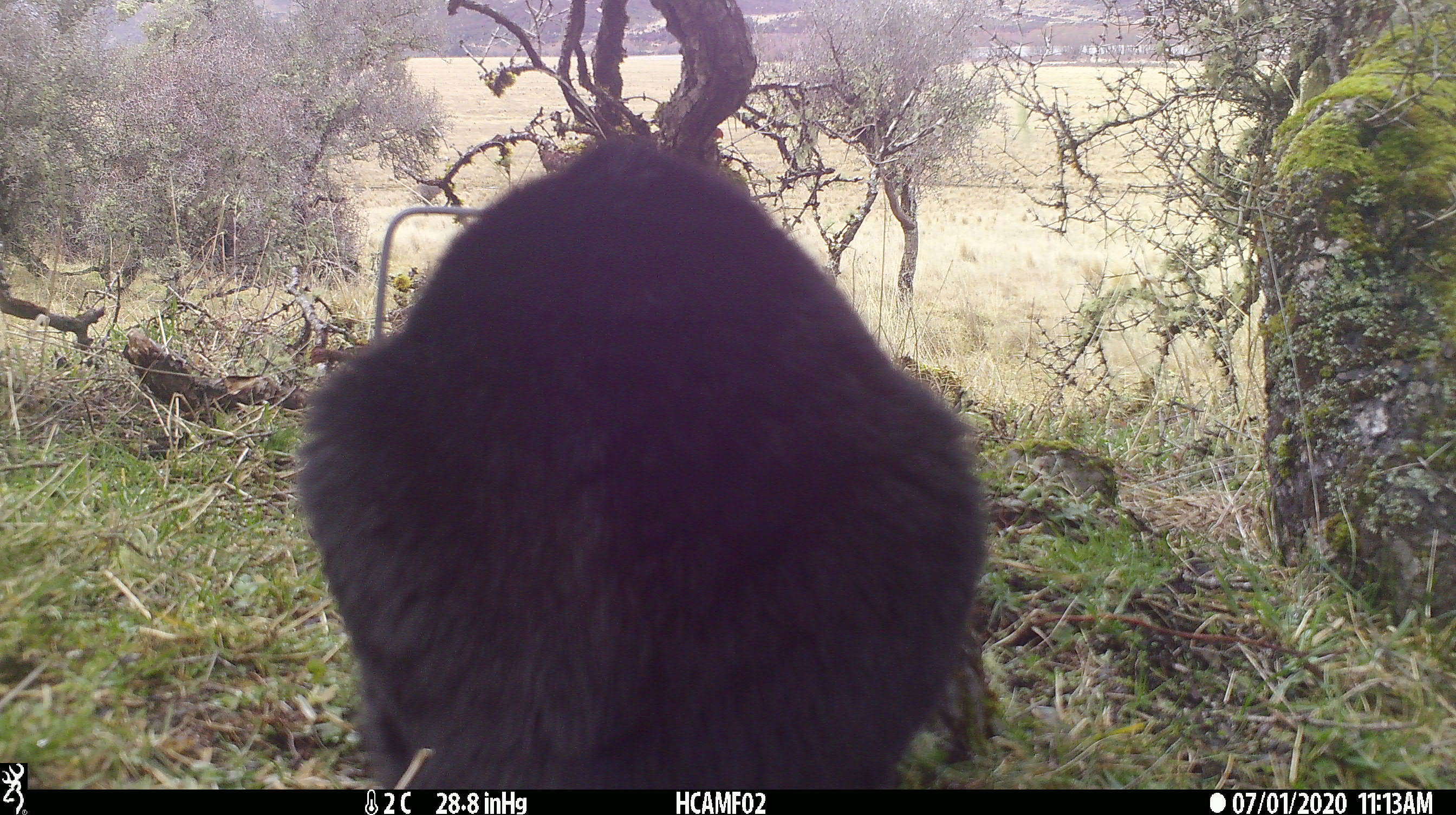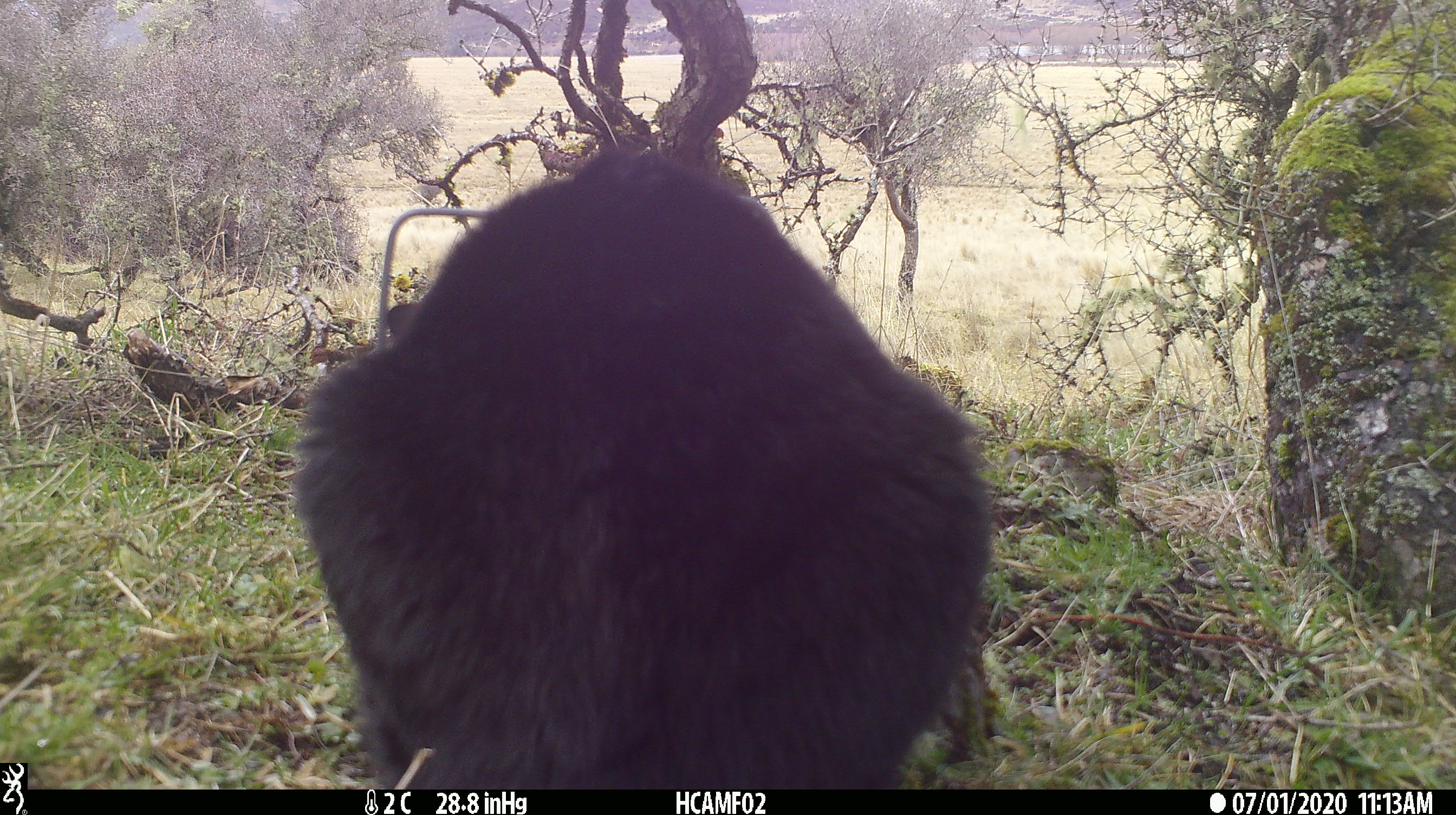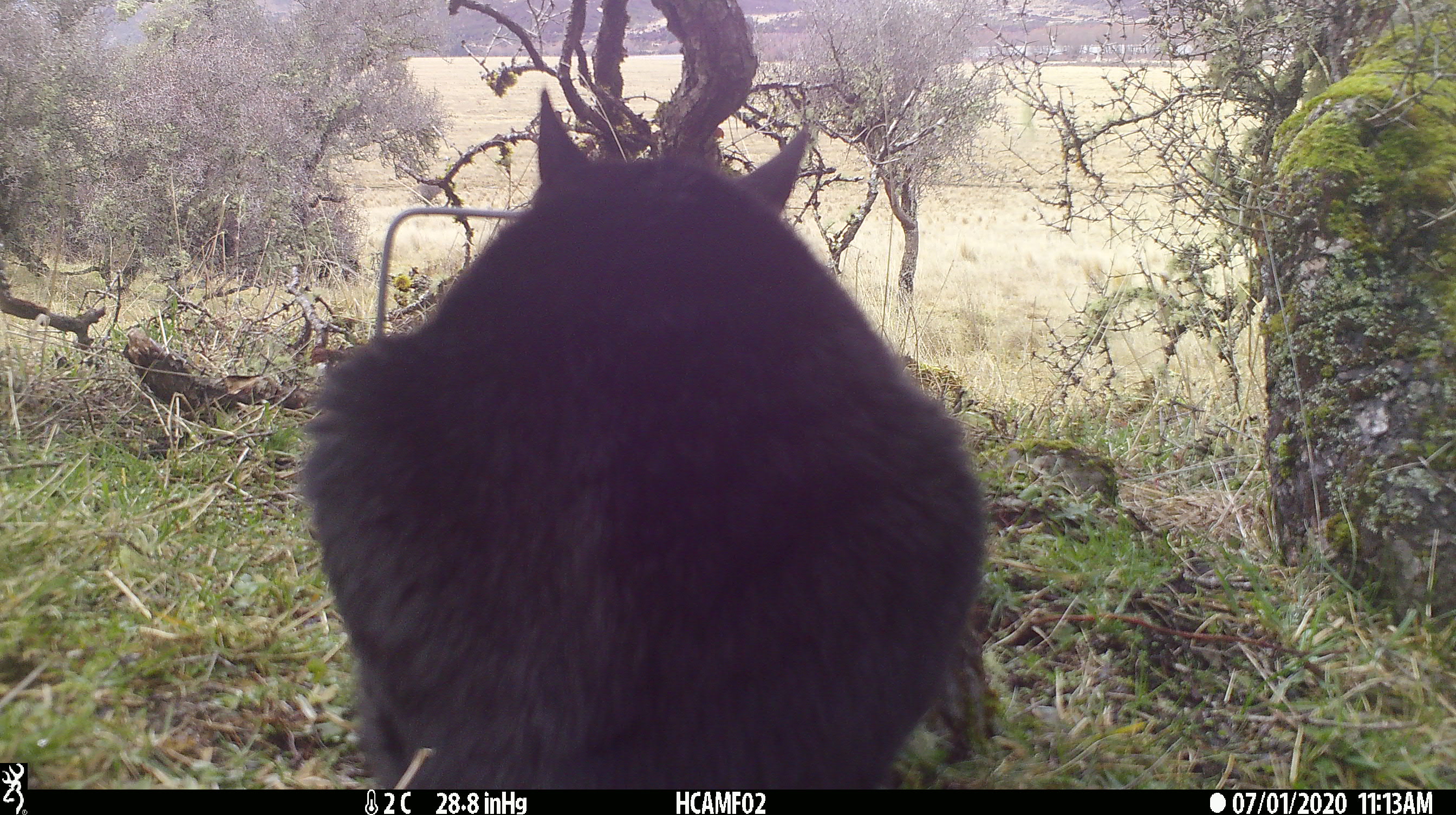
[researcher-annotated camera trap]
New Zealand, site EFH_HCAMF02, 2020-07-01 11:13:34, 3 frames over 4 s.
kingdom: Animalia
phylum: Chordata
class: Mammalia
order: Carnivora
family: Felidae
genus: Felis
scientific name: Felis catus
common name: domestic cat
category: cat